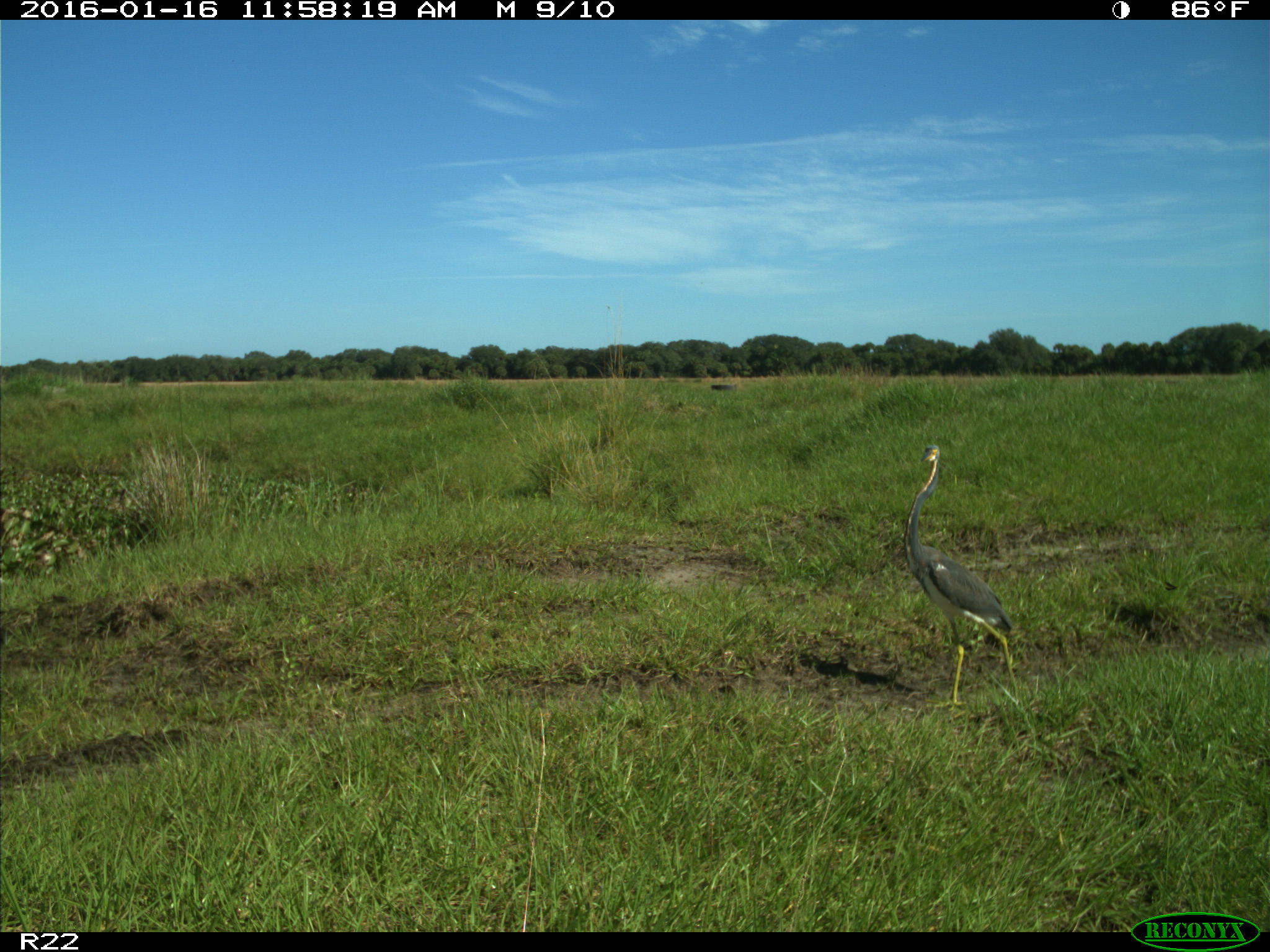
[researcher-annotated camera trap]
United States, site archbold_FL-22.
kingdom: Animalia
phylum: Chordata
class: Aves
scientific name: Aves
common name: birds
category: unidentified bird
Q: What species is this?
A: Unidentified bird (birds) (Aves).